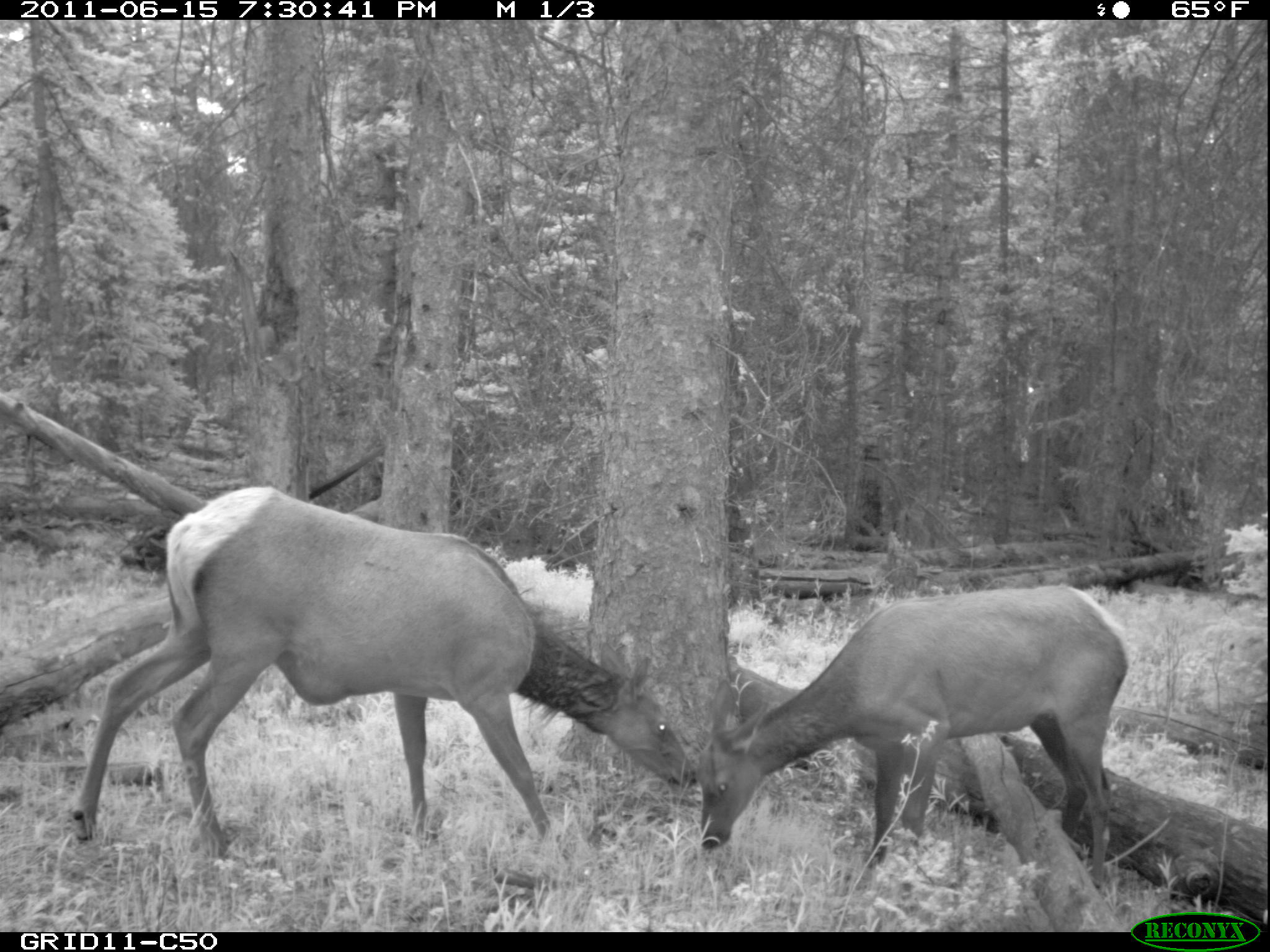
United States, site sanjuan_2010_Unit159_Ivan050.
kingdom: Animalia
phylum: Chordata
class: Mammalia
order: Artiodactyla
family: Cervidae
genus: Cervus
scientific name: Cervus elaphus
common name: red deer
Cervus elaphus (red deer).